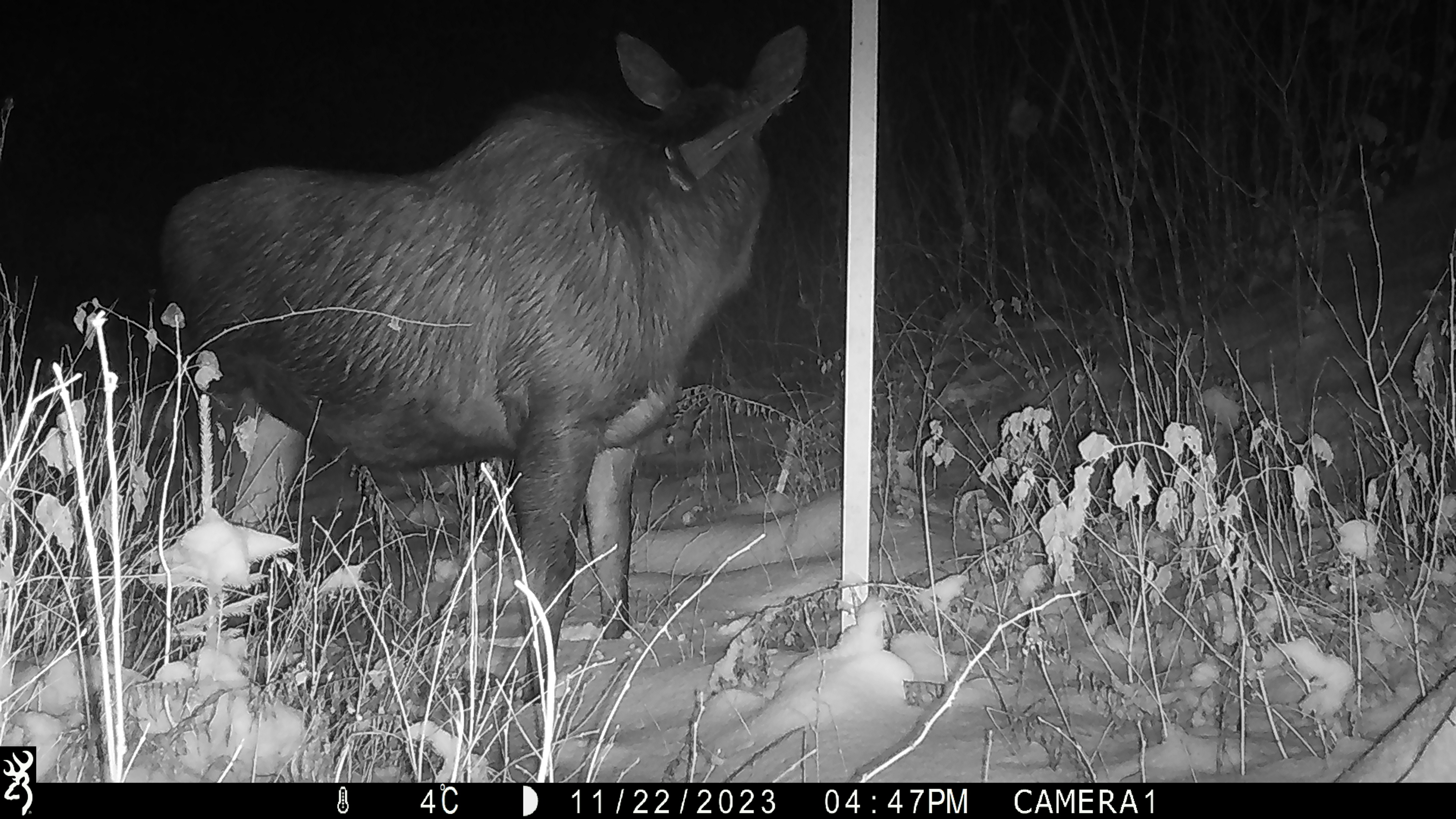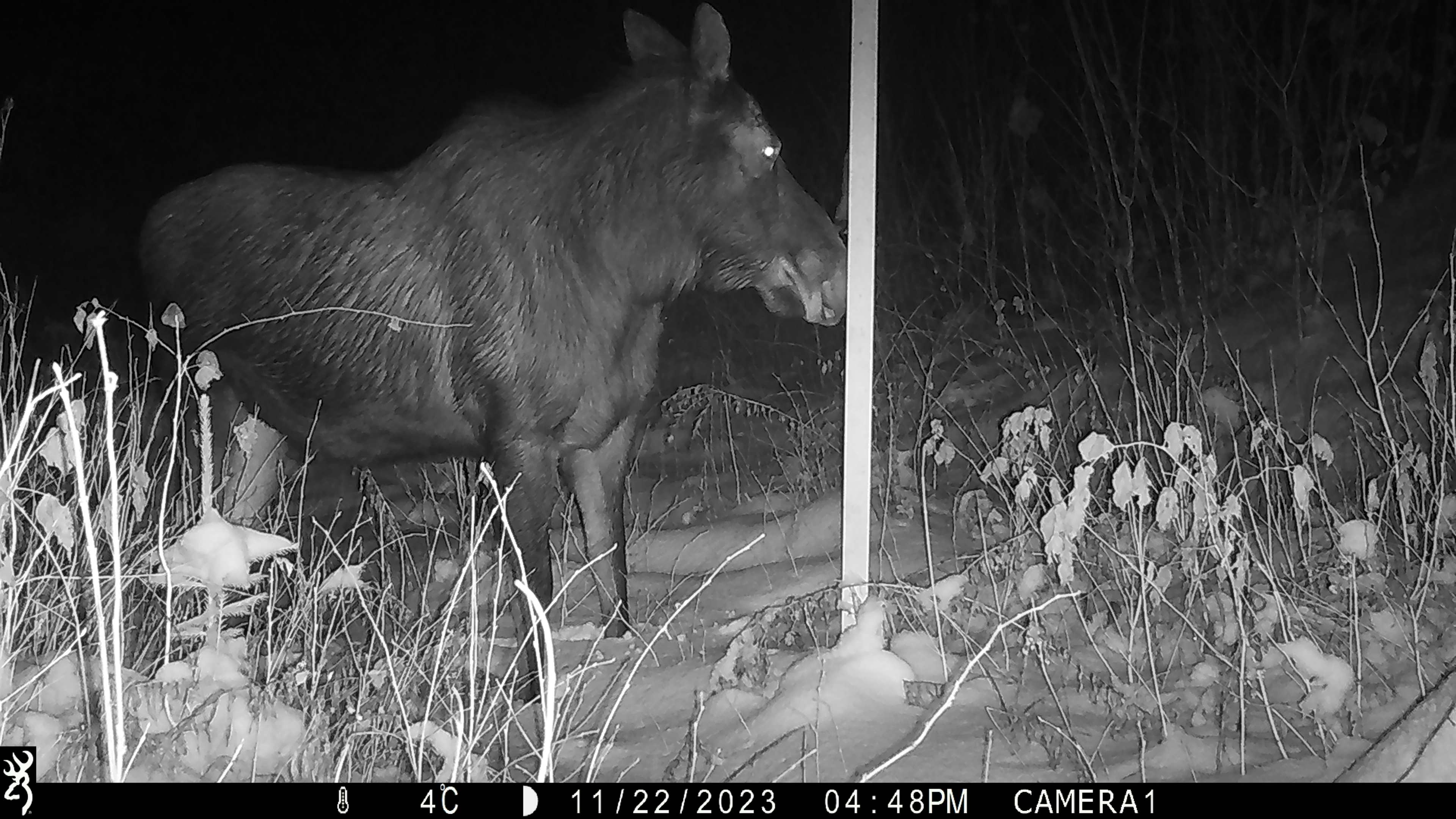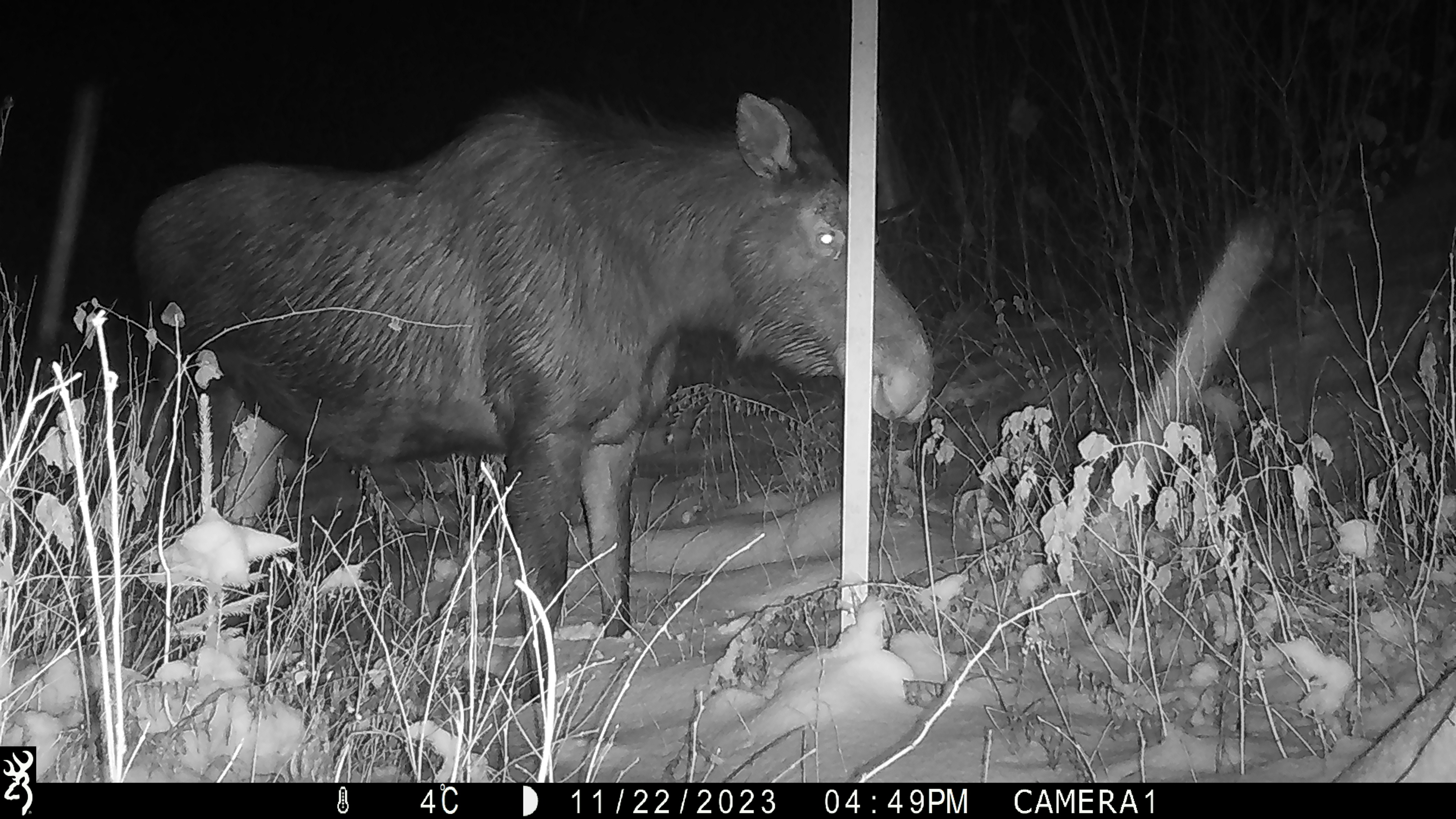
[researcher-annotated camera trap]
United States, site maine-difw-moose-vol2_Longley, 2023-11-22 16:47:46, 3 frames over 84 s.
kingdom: Animalia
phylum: Chordata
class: Mammalia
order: Artiodactyla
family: Cervidae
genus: Alces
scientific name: Alces alces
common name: moose